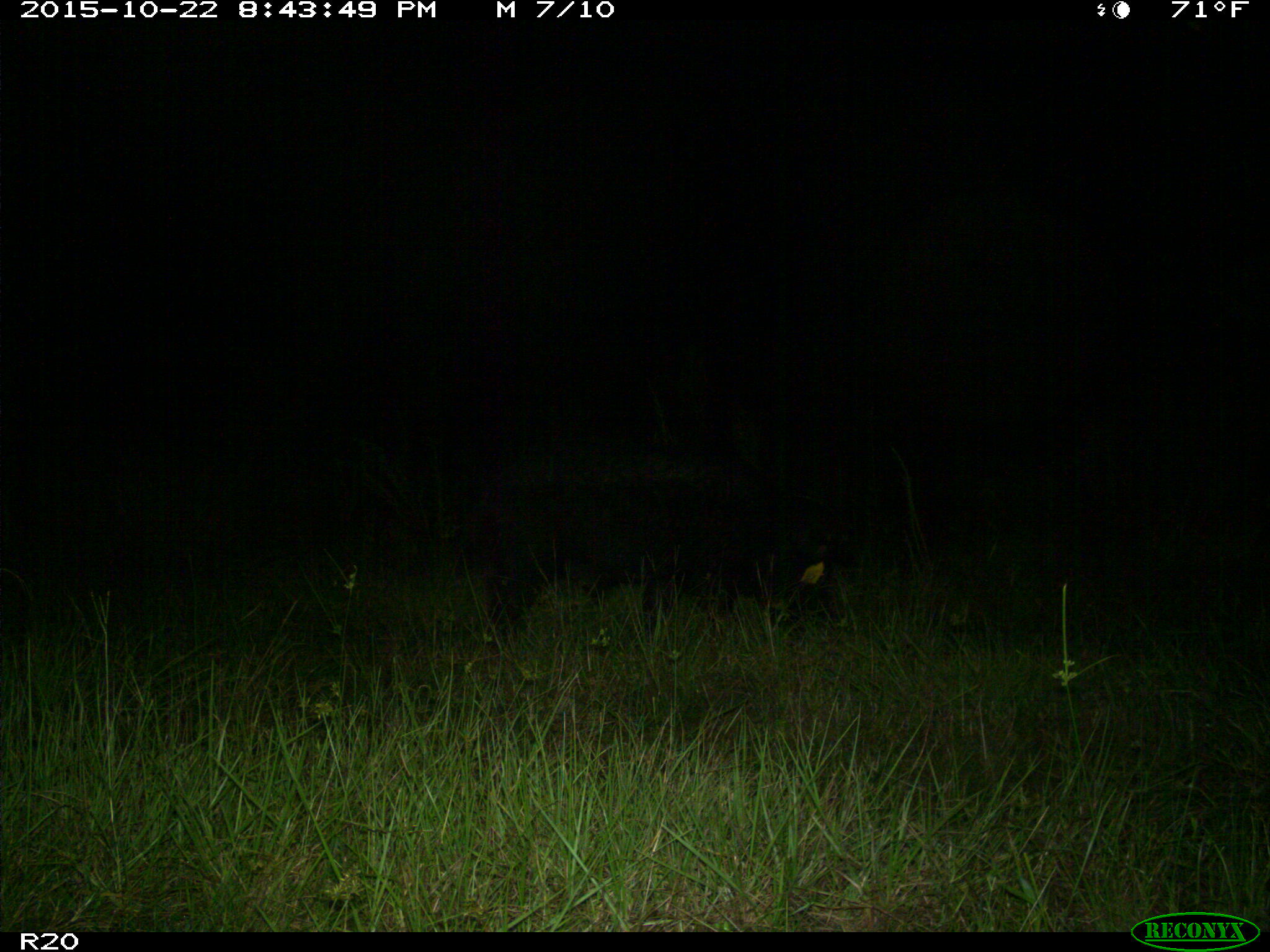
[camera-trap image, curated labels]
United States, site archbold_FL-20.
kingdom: Animalia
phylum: Chordata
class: Mammalia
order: Artiodactyla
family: Suidae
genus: Sus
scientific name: Sus scrofa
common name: wild boar